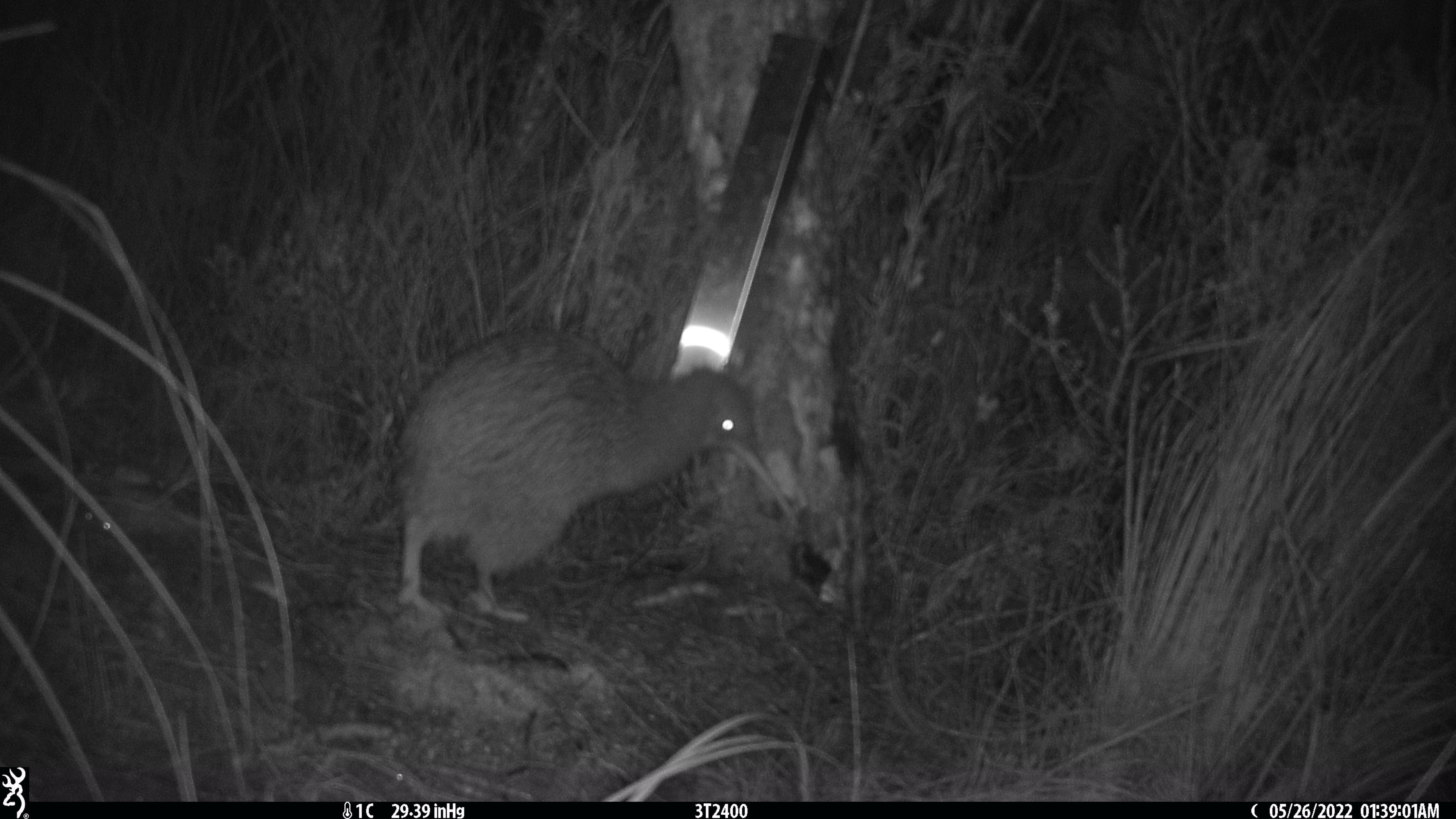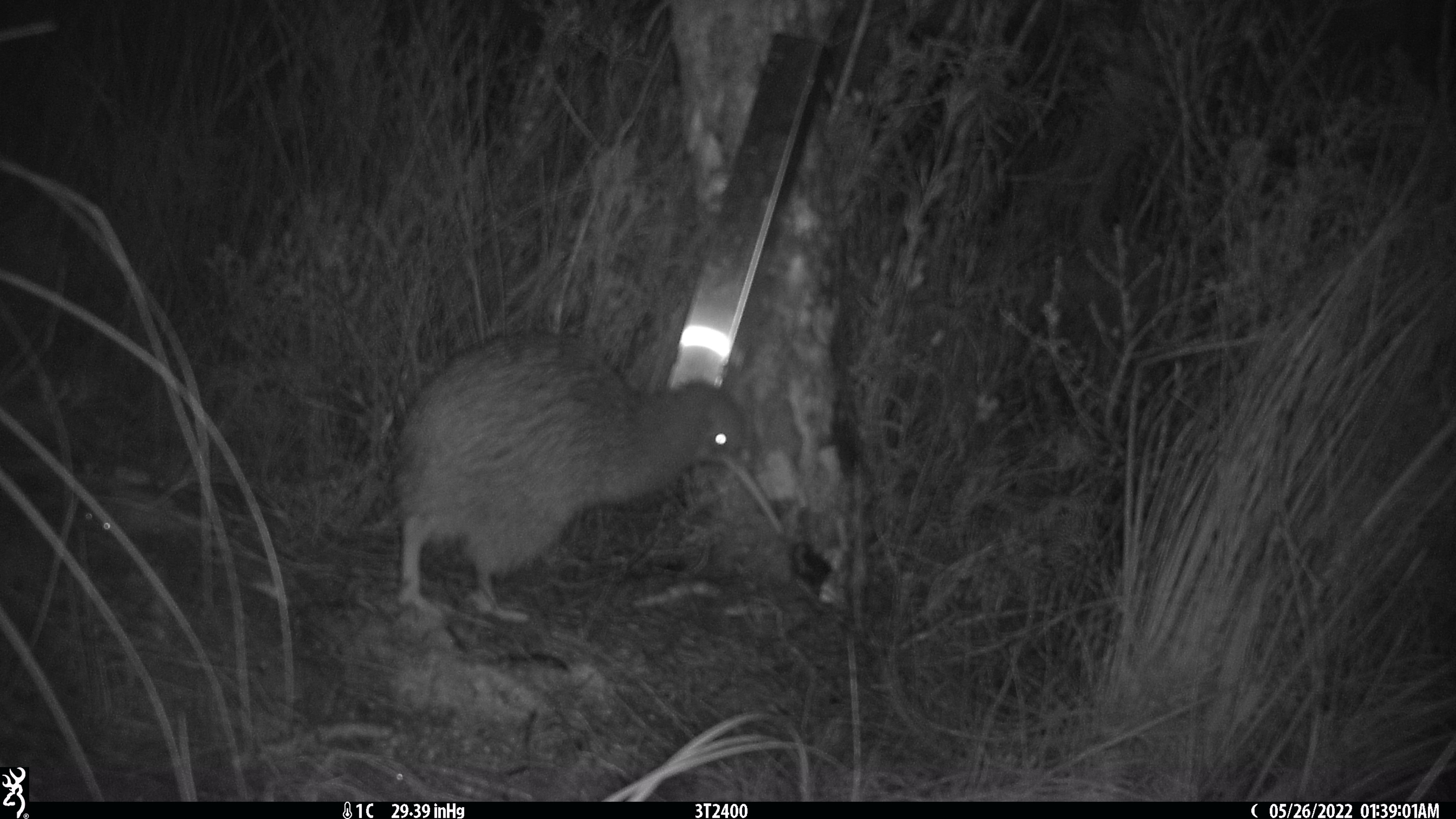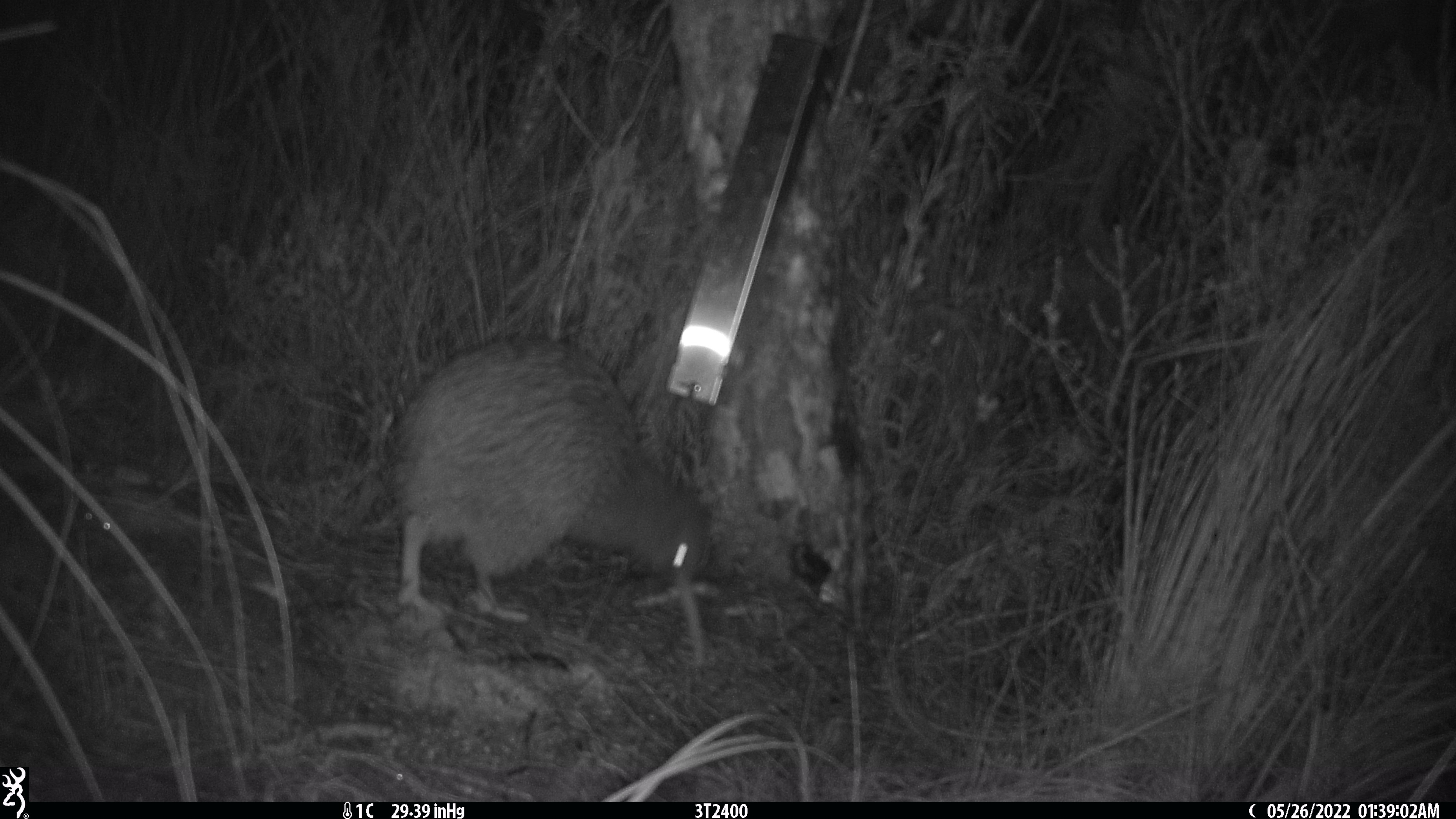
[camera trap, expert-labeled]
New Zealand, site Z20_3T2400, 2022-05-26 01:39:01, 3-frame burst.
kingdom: Animalia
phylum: Chordata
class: Aves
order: Apterygiformes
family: Apterygidae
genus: Apteryx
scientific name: Apteryx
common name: kiwi